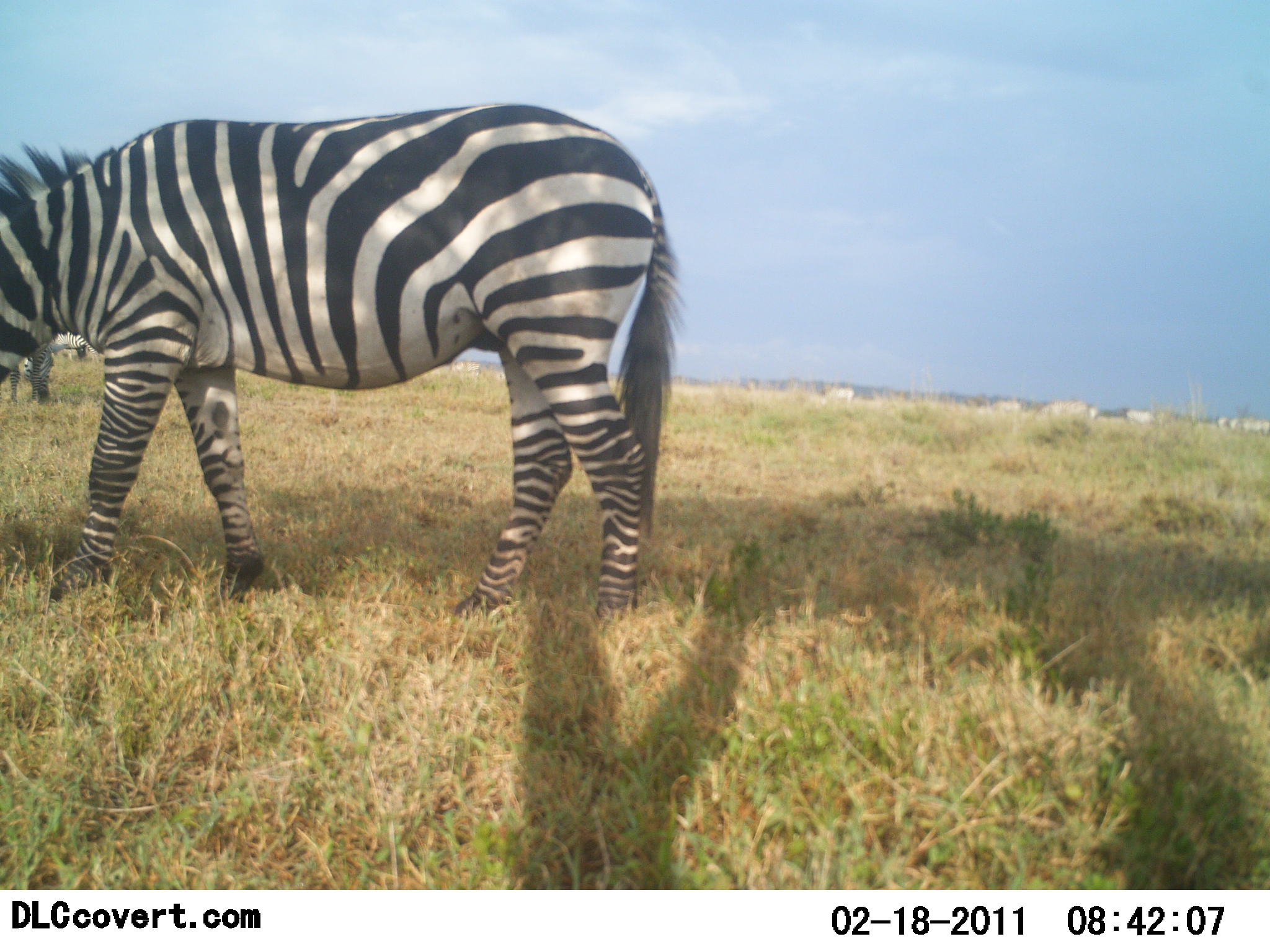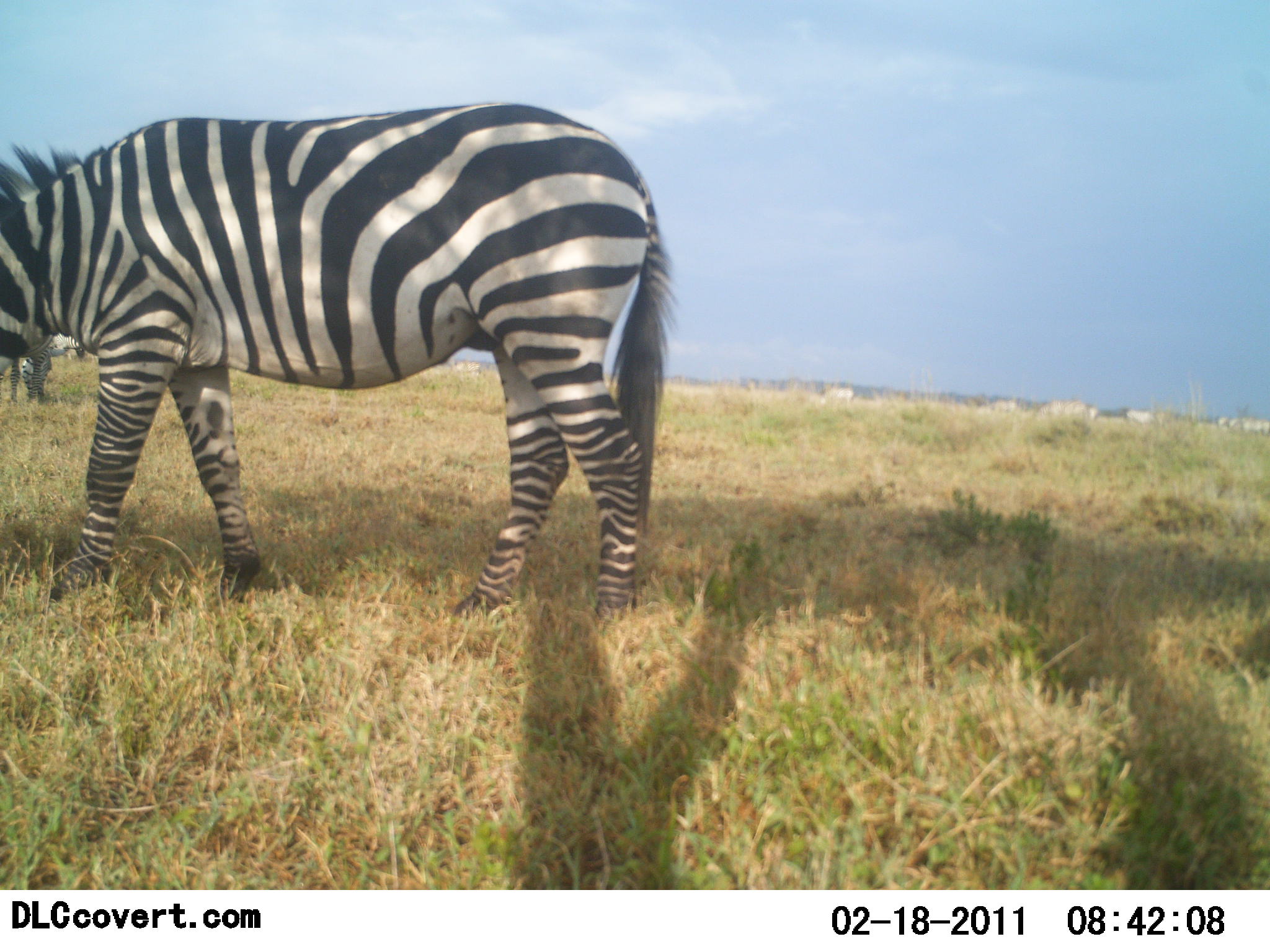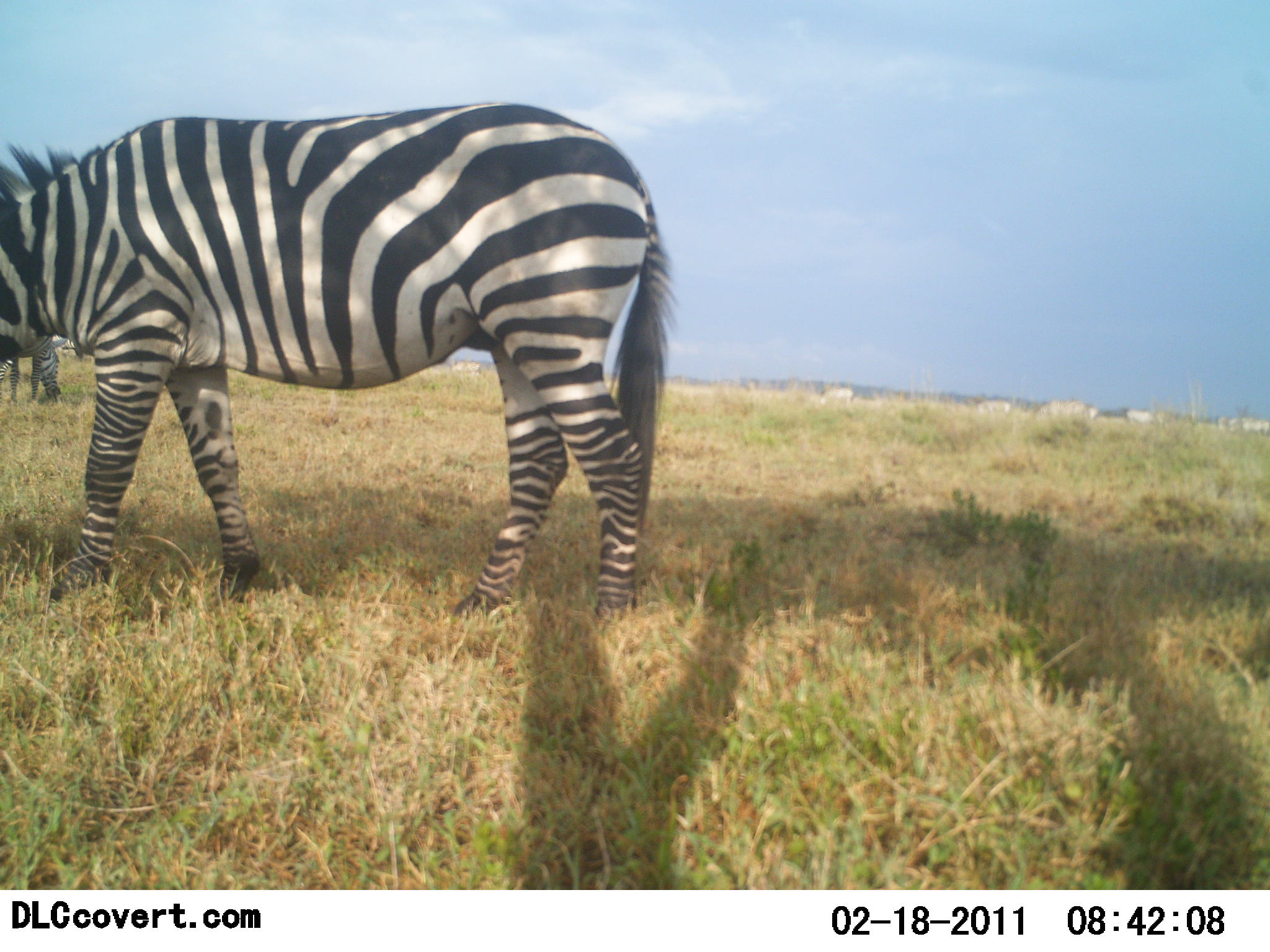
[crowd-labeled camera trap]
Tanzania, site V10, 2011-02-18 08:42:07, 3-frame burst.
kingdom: Animalia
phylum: Chordata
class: Mammalia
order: Perissodactyla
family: Equidae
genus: Equus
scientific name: Equus quagga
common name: plains zebra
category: zebra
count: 2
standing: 58%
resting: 0%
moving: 17%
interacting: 0%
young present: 0%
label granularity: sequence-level